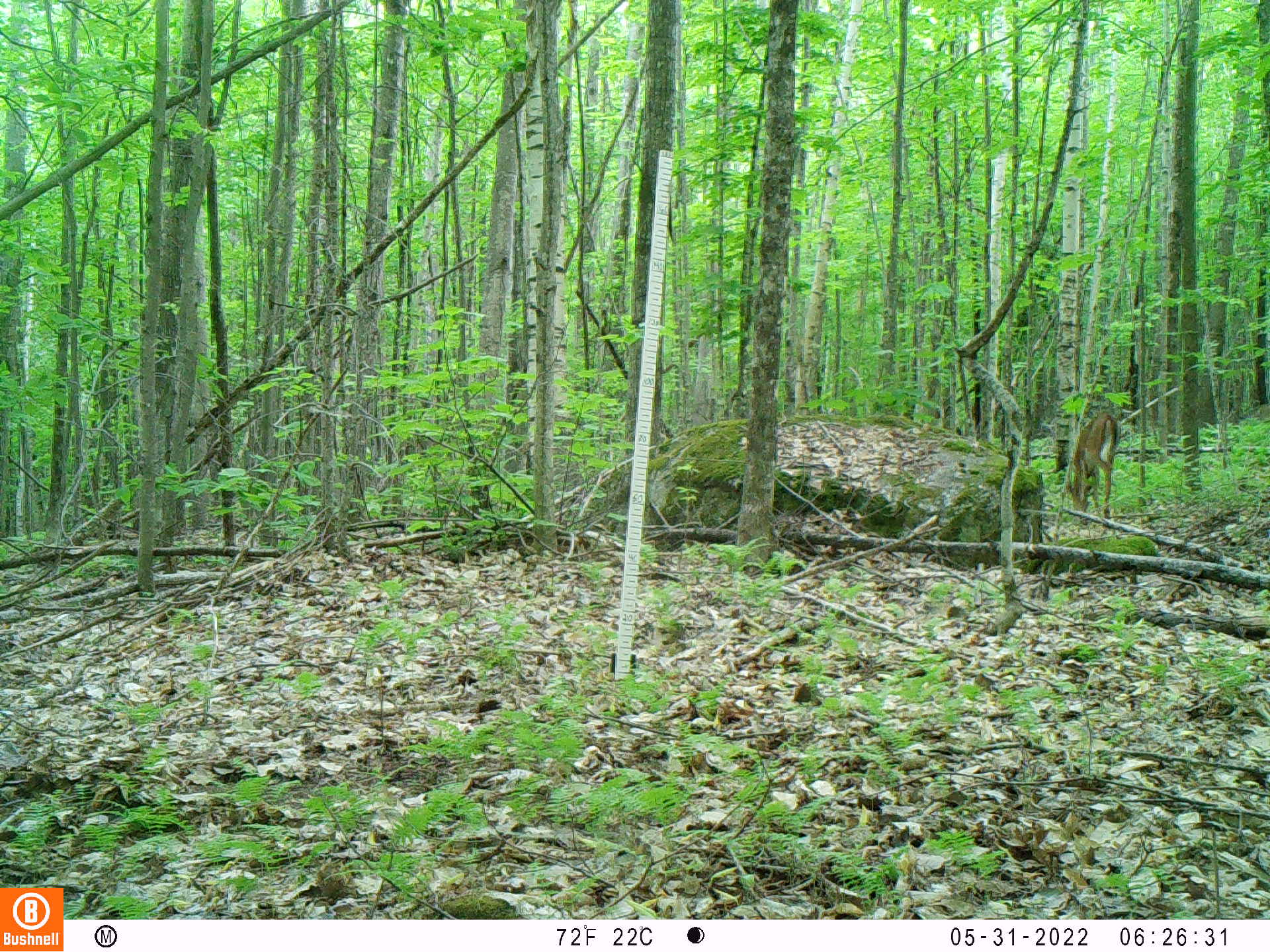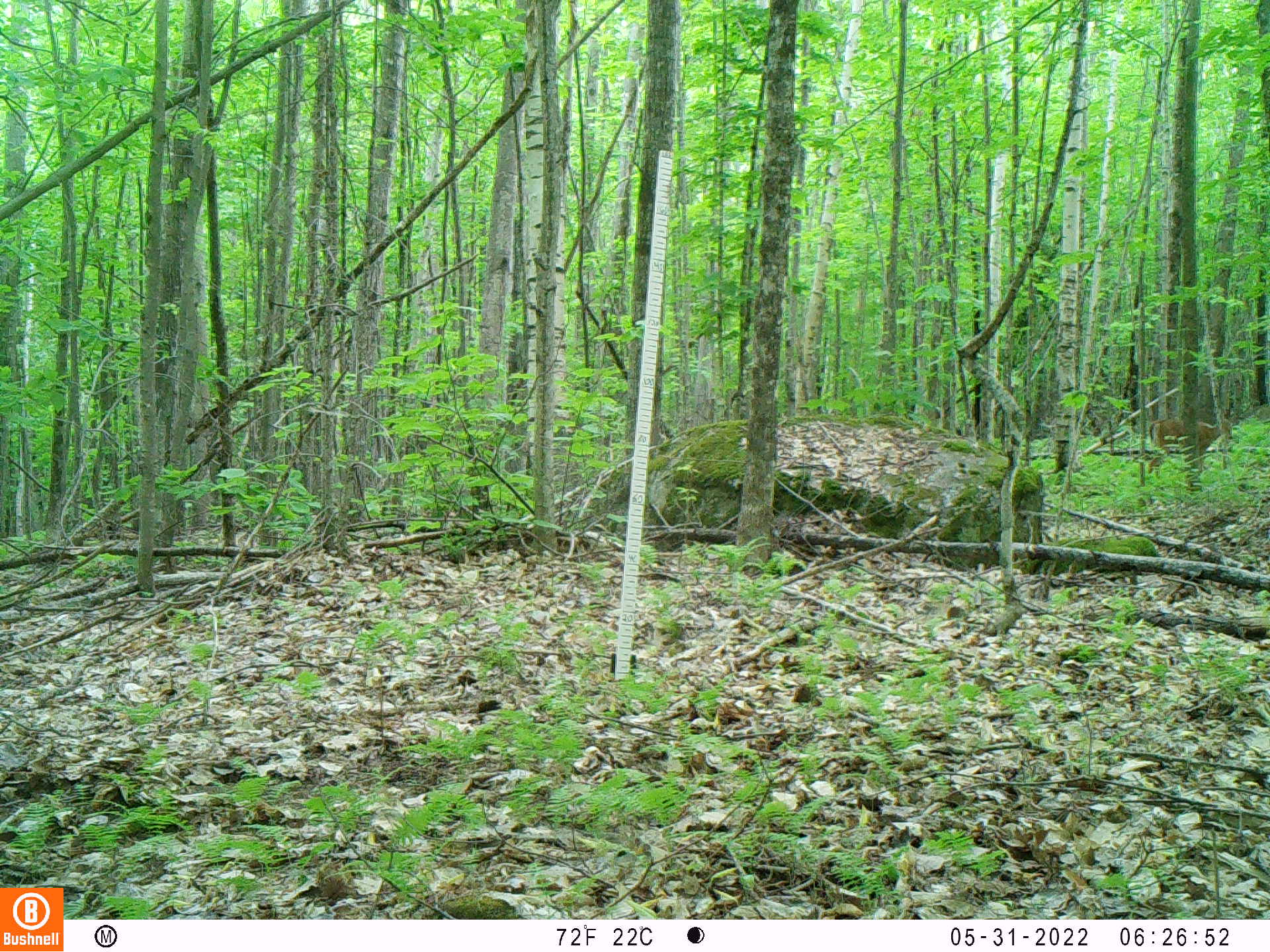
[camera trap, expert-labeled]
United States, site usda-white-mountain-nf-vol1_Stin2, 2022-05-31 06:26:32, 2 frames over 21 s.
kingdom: Animalia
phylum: Chordata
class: Mammalia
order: Artiodactyla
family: Cervidae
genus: Odocoileus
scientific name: Odocoileus virginianus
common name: white-tailed deer